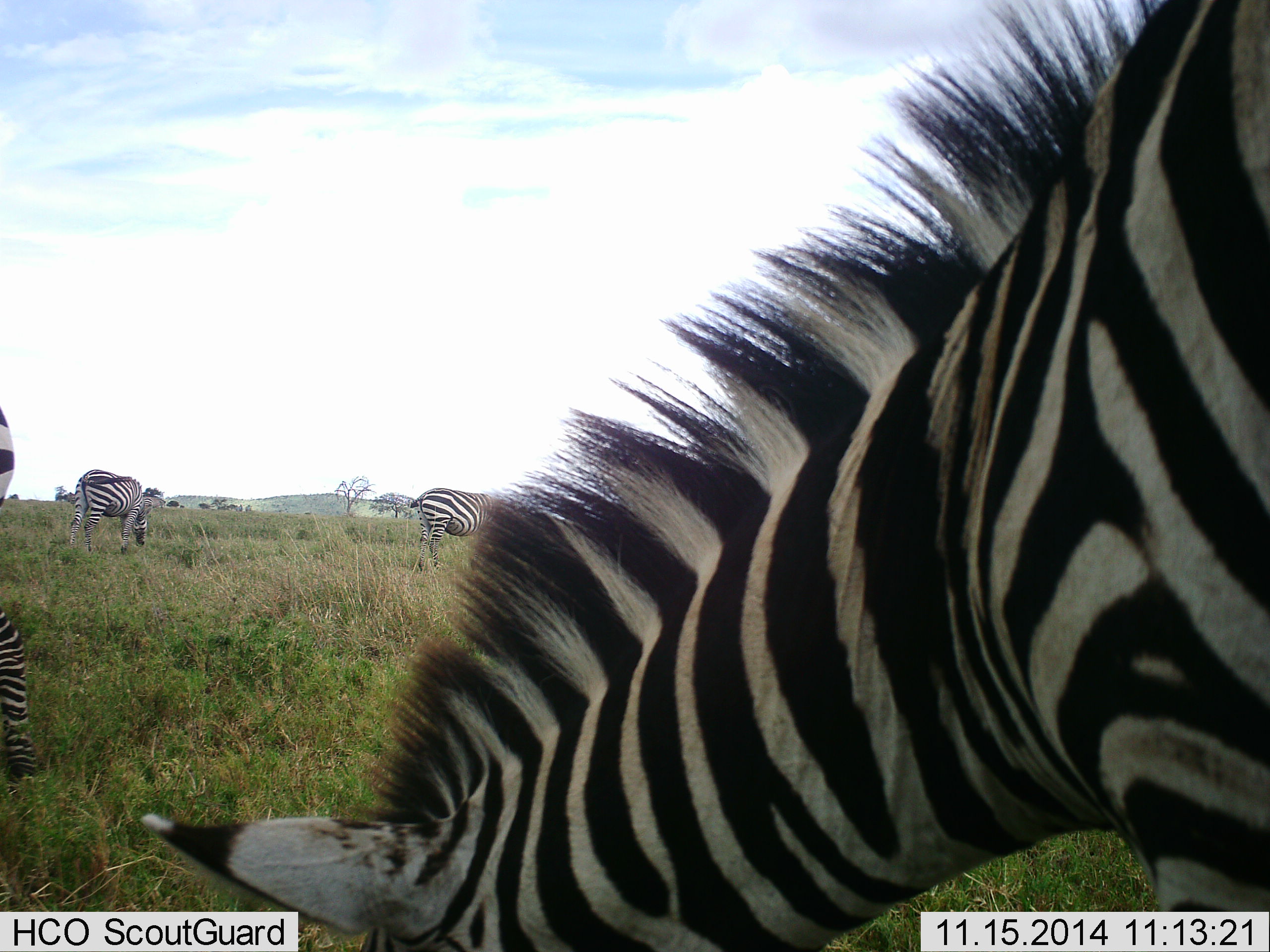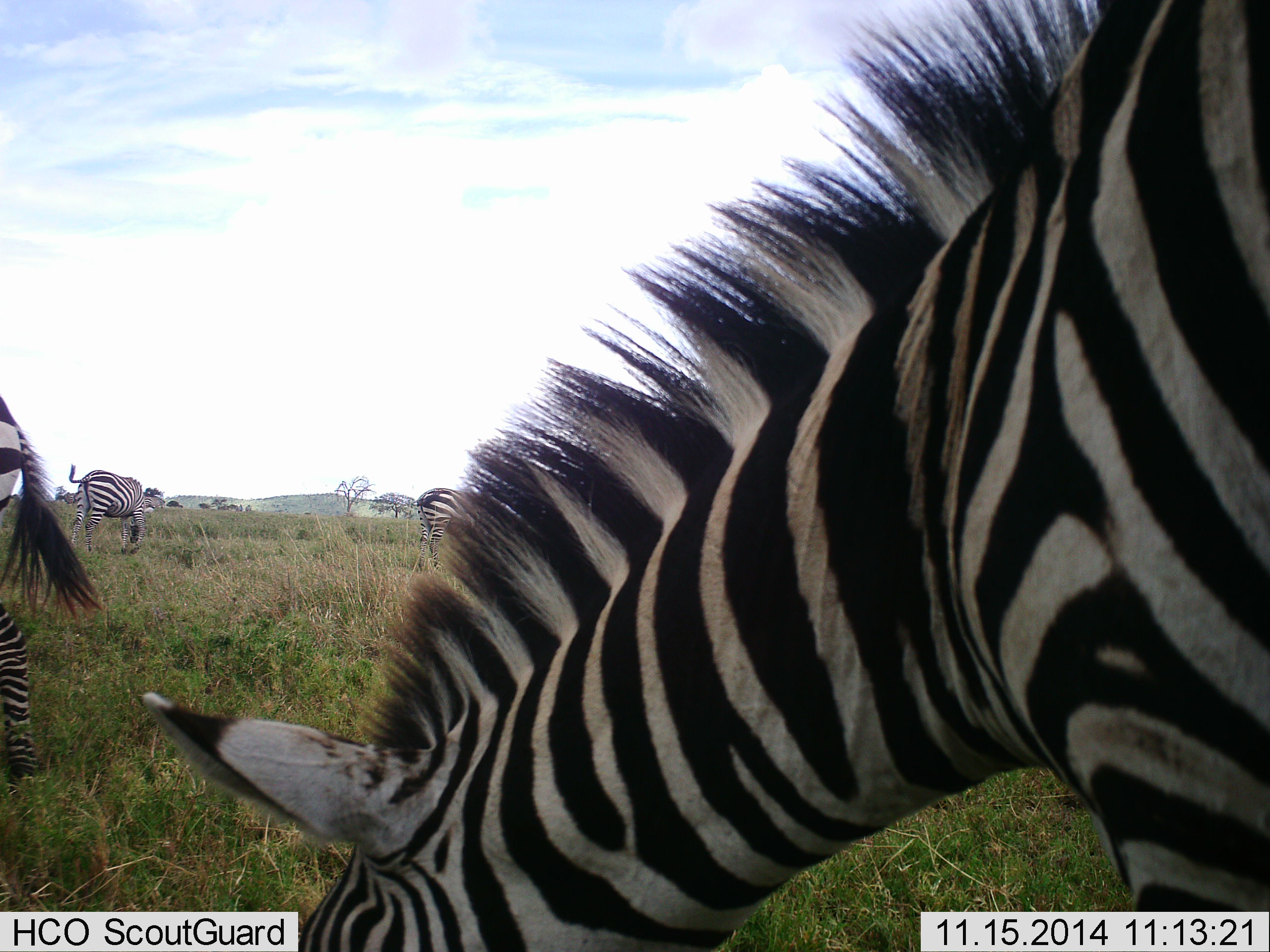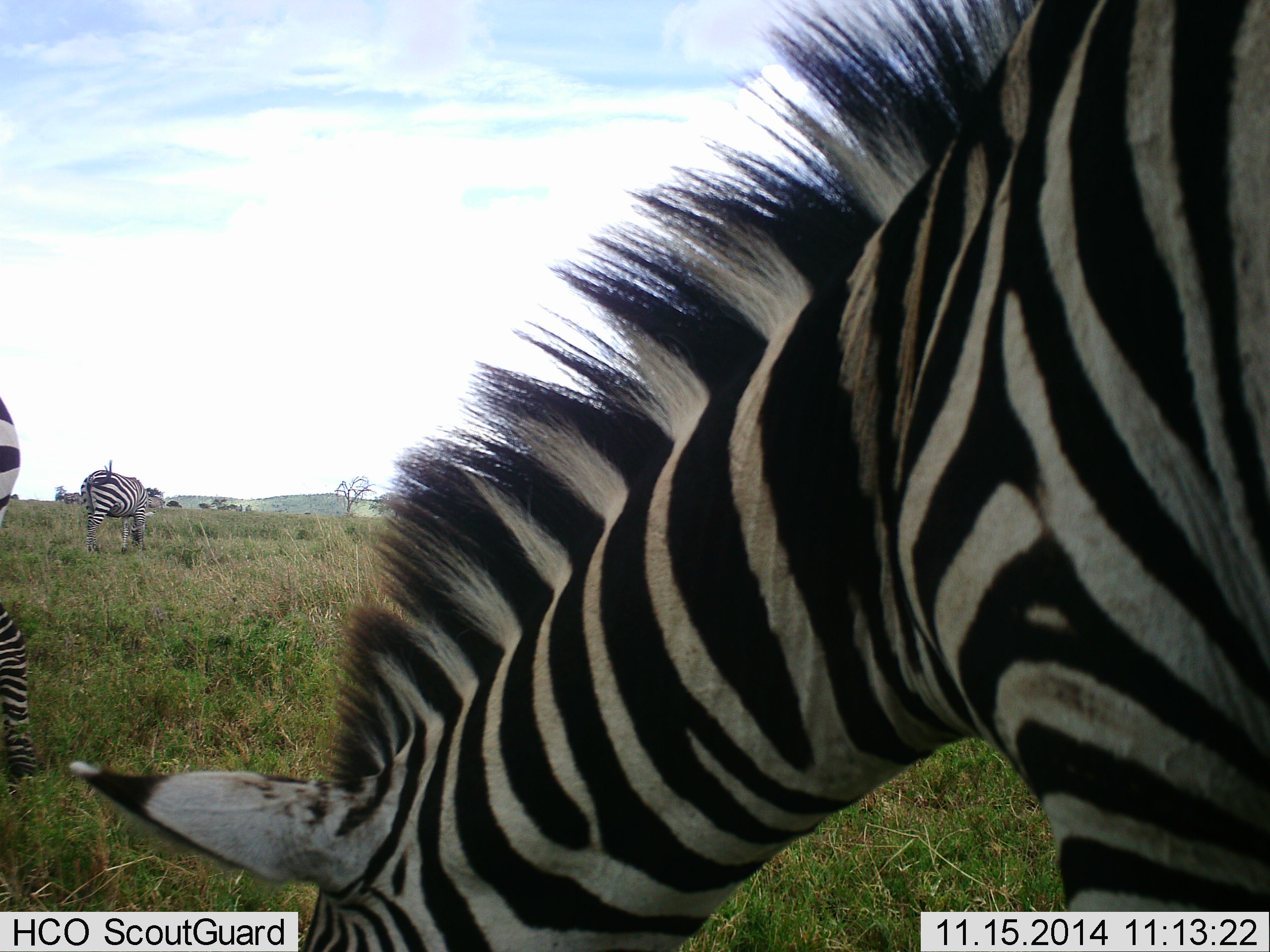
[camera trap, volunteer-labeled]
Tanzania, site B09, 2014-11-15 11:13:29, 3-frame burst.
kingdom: Animalia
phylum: Chordata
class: Mammalia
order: Perissodactyla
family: Equidae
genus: Equus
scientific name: Equus quagga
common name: plains zebra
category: zebra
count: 4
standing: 40%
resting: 0%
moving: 0%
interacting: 0%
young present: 0%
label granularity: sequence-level